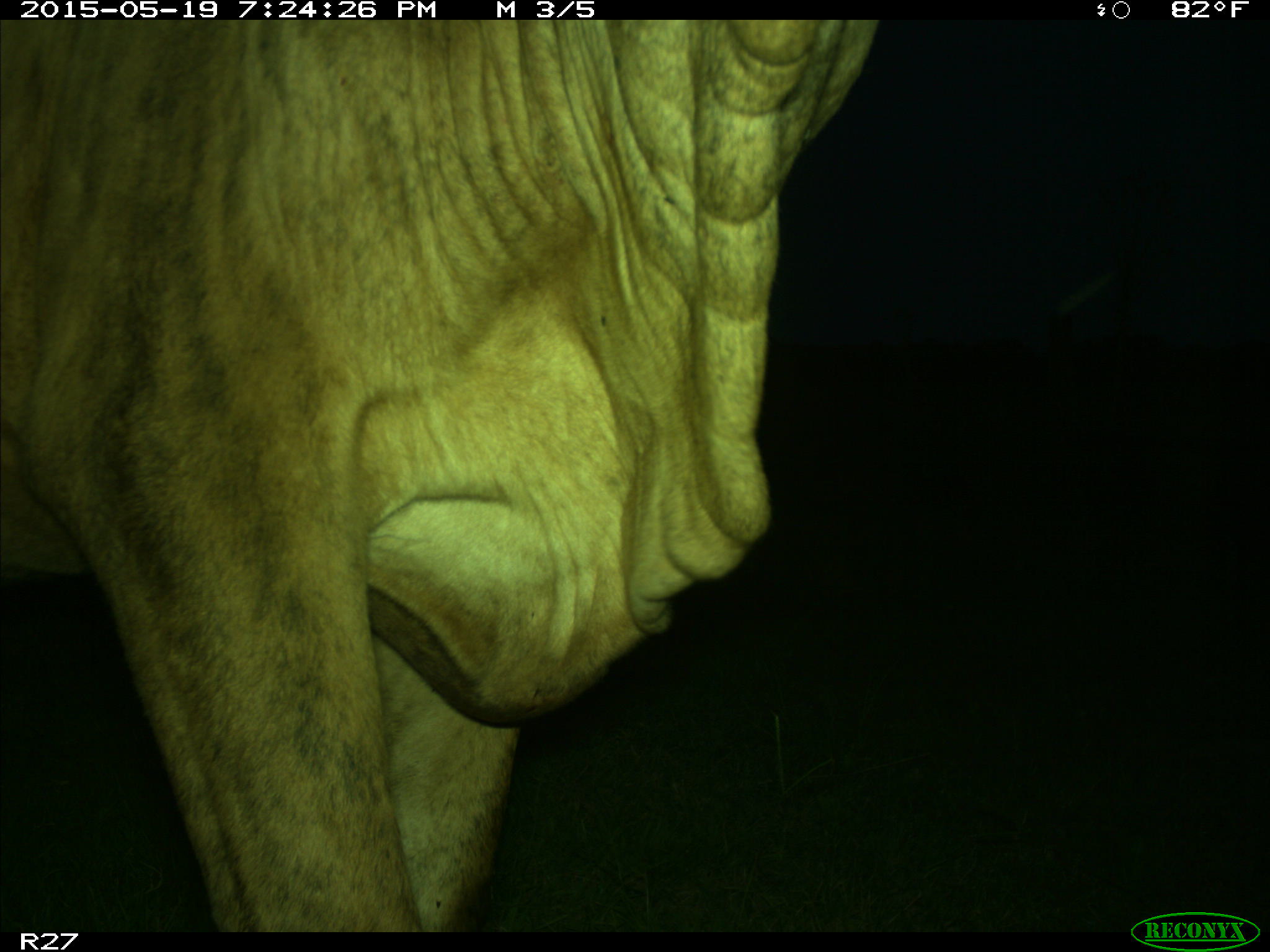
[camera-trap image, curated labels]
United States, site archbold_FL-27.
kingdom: Animalia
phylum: Chordata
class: Mammalia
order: Artiodactyla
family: Bovidae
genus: Bos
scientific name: Bos taurus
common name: domestic cow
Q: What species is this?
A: Bos taurus (domestic cow).